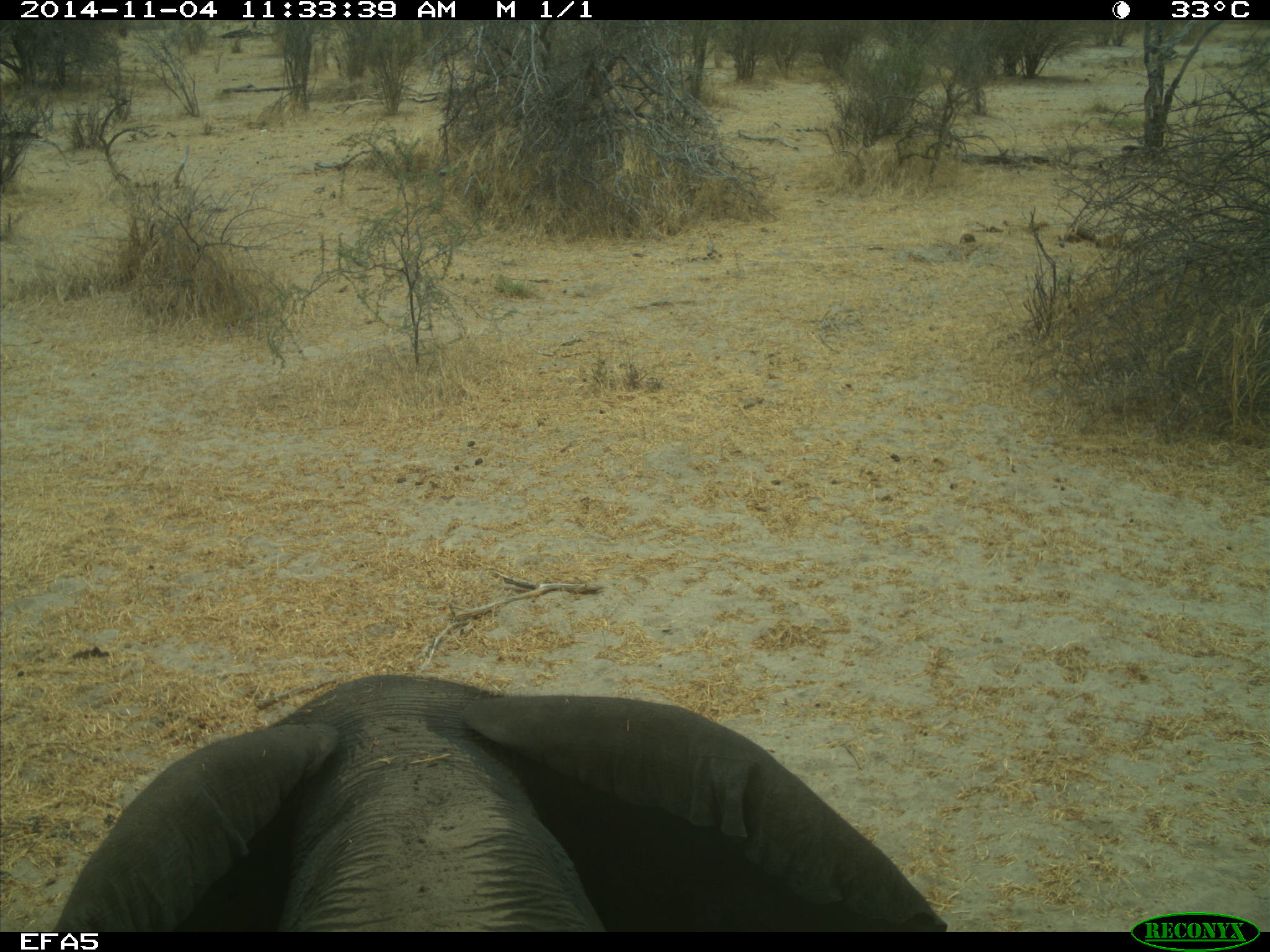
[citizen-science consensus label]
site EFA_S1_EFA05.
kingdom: Animalia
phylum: Chordata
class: Mammalia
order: Proboscidea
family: Elephantidae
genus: Loxodonta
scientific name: Loxodonta africana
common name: african bush elephant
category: elephant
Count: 1.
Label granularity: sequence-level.